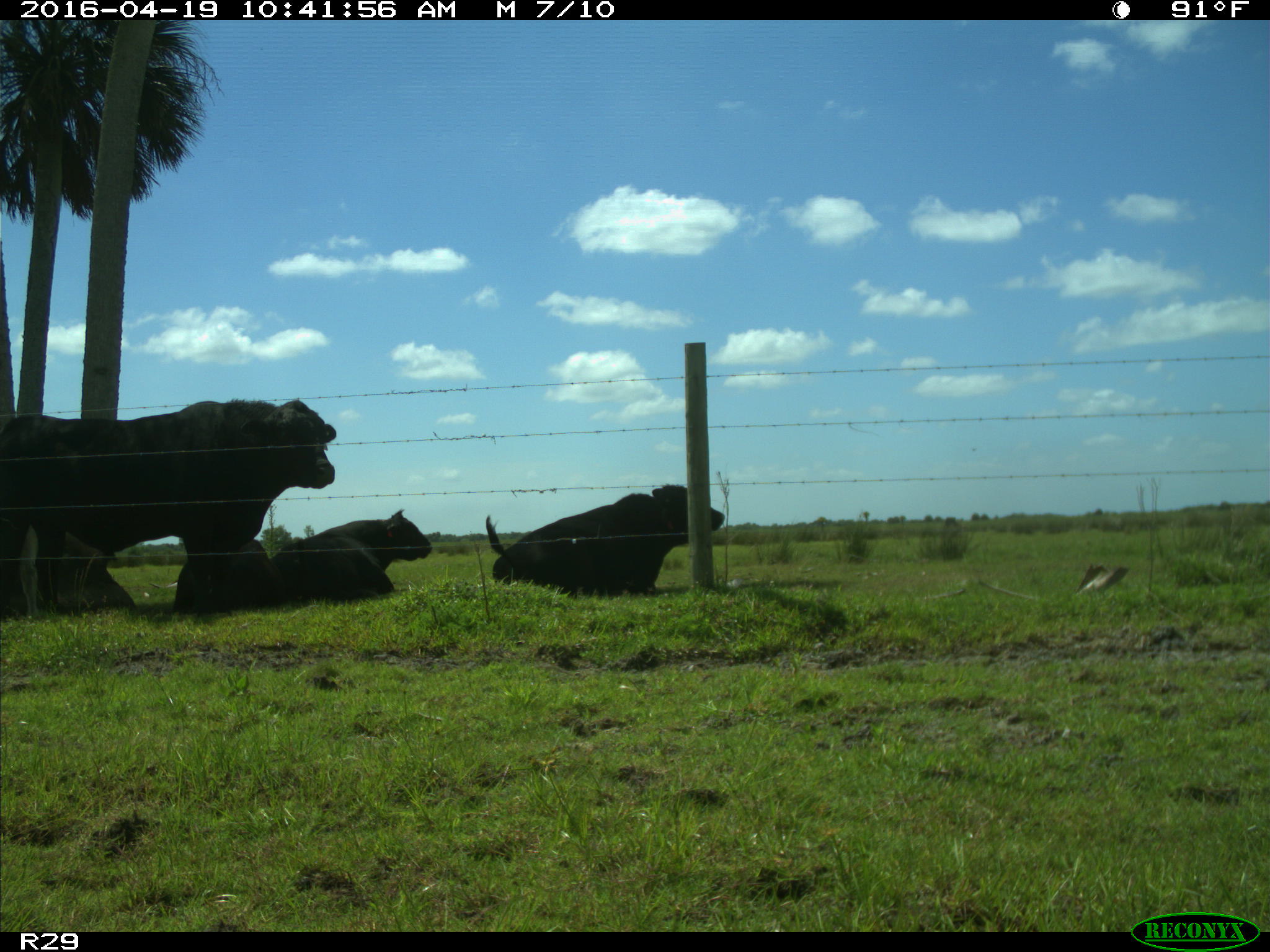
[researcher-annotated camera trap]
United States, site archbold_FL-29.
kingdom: Animalia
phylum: Chordata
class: Mammalia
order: Artiodactyla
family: Bovidae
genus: Bos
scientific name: Bos taurus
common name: domestic cow